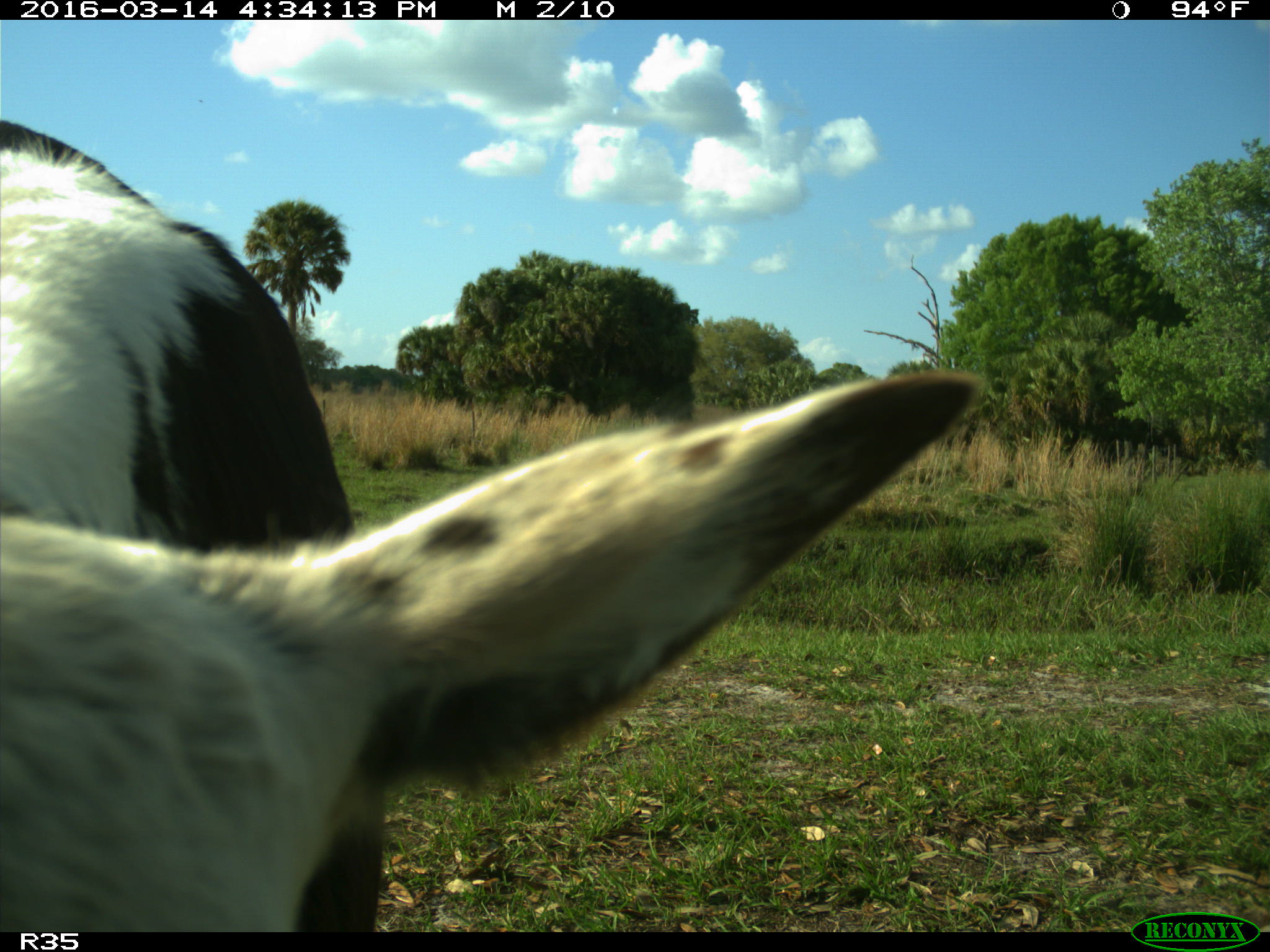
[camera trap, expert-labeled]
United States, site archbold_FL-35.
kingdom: Animalia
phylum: Chordata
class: Mammalia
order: Artiodactyla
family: Bovidae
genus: Bos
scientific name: Bos taurus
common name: domestic cow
Bos taurus (domestic cow).